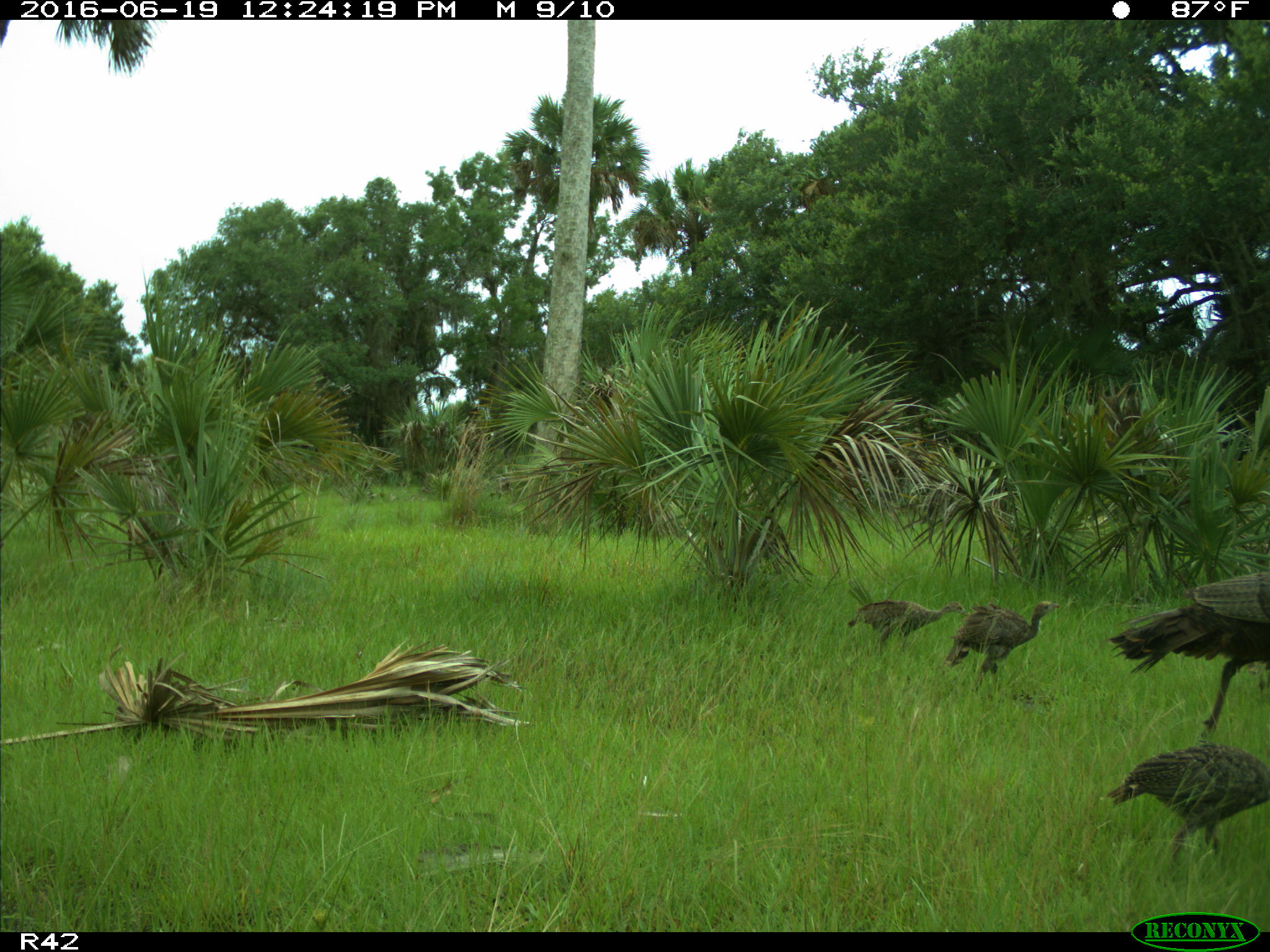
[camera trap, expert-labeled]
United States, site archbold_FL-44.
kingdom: Animalia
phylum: Chordata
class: Aves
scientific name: Aves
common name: birds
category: unidentified bird